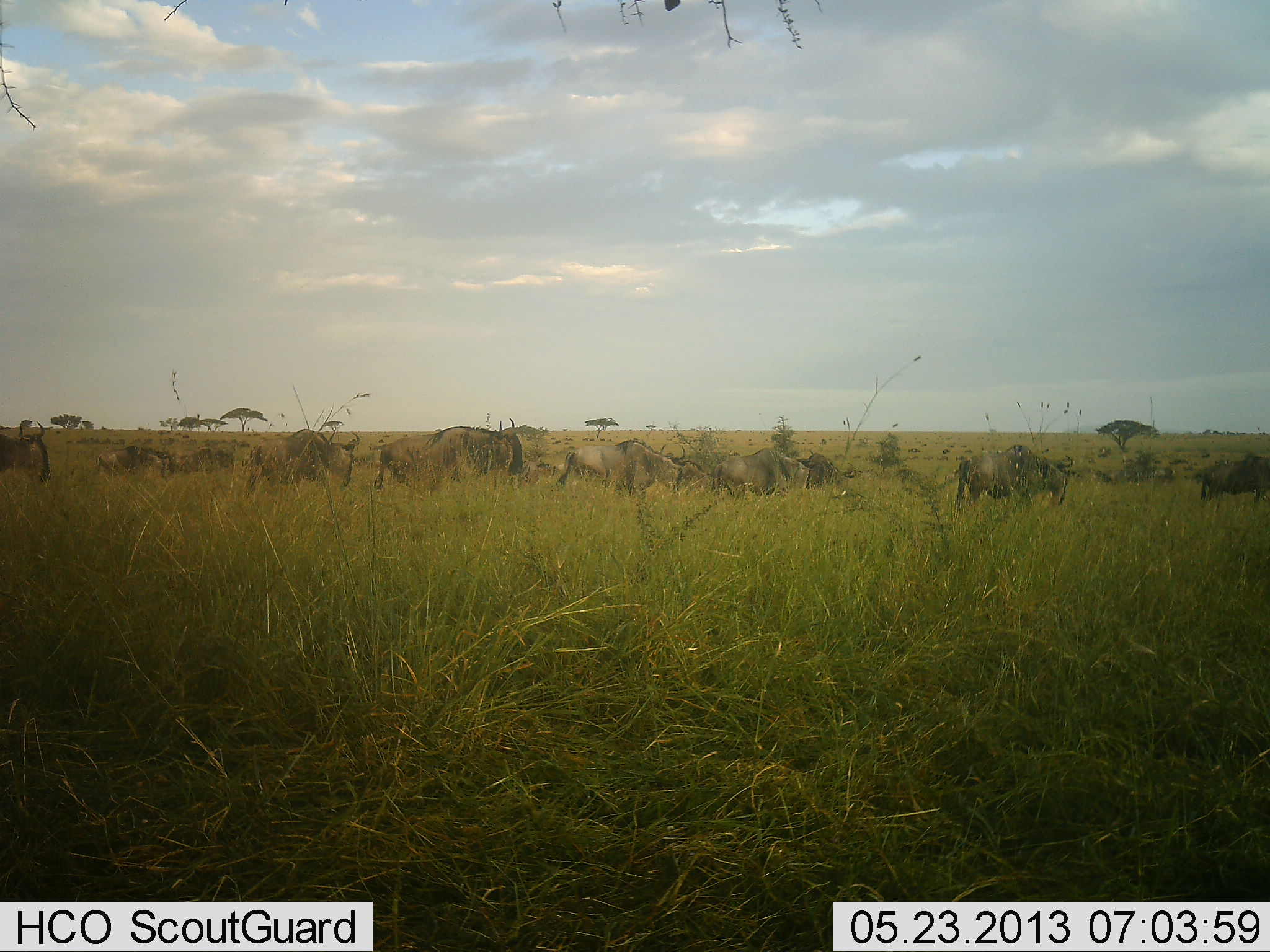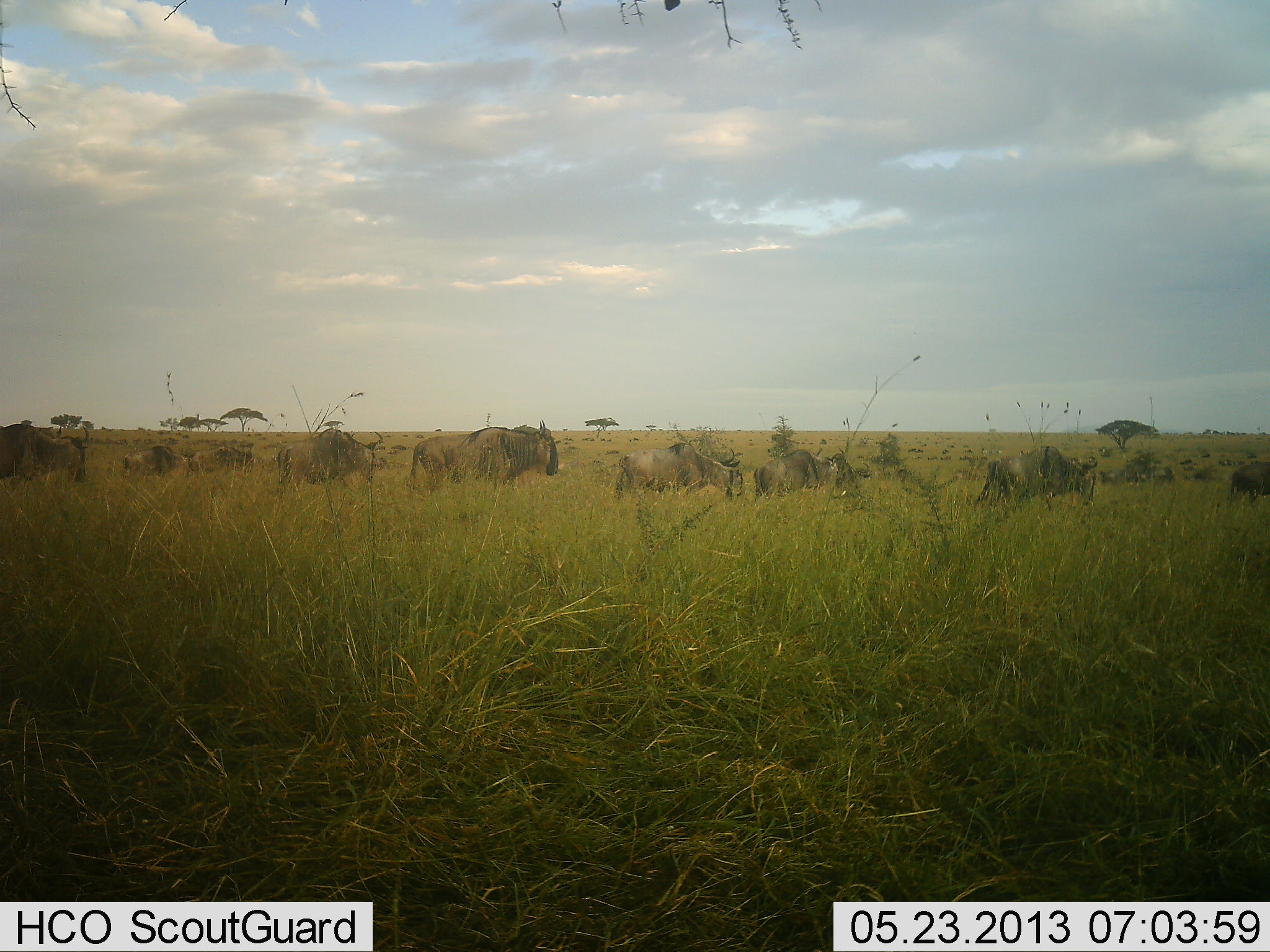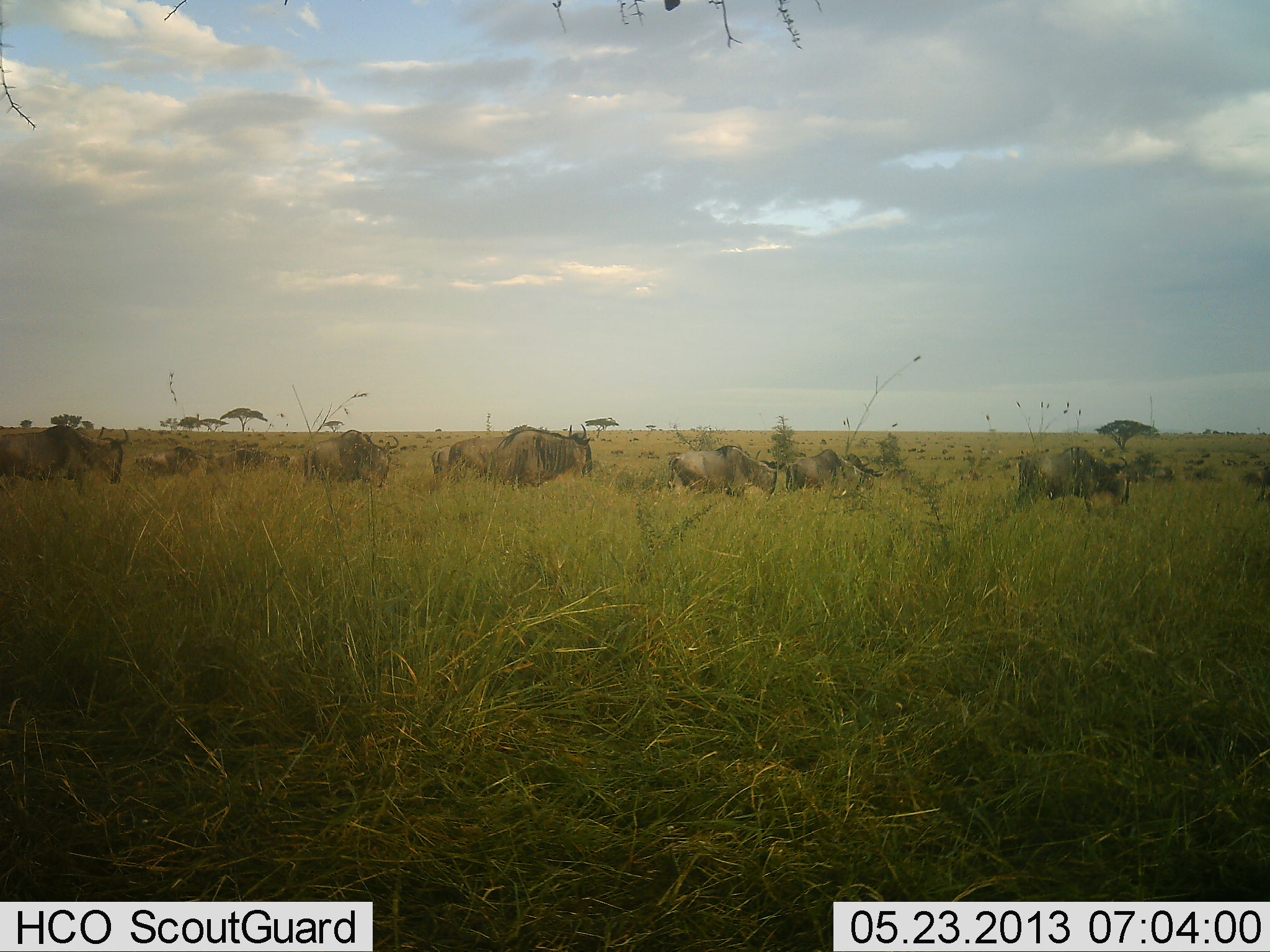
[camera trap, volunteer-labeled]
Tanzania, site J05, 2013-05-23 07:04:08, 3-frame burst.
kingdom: Animalia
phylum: Chordata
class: Mammalia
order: Artiodactyla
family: Bovidae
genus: Connochaetes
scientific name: Connochaetes taurinus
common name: blue wildebeest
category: wildebeest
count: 11-50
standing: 24%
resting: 9%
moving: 85%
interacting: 3%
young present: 6%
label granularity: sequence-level